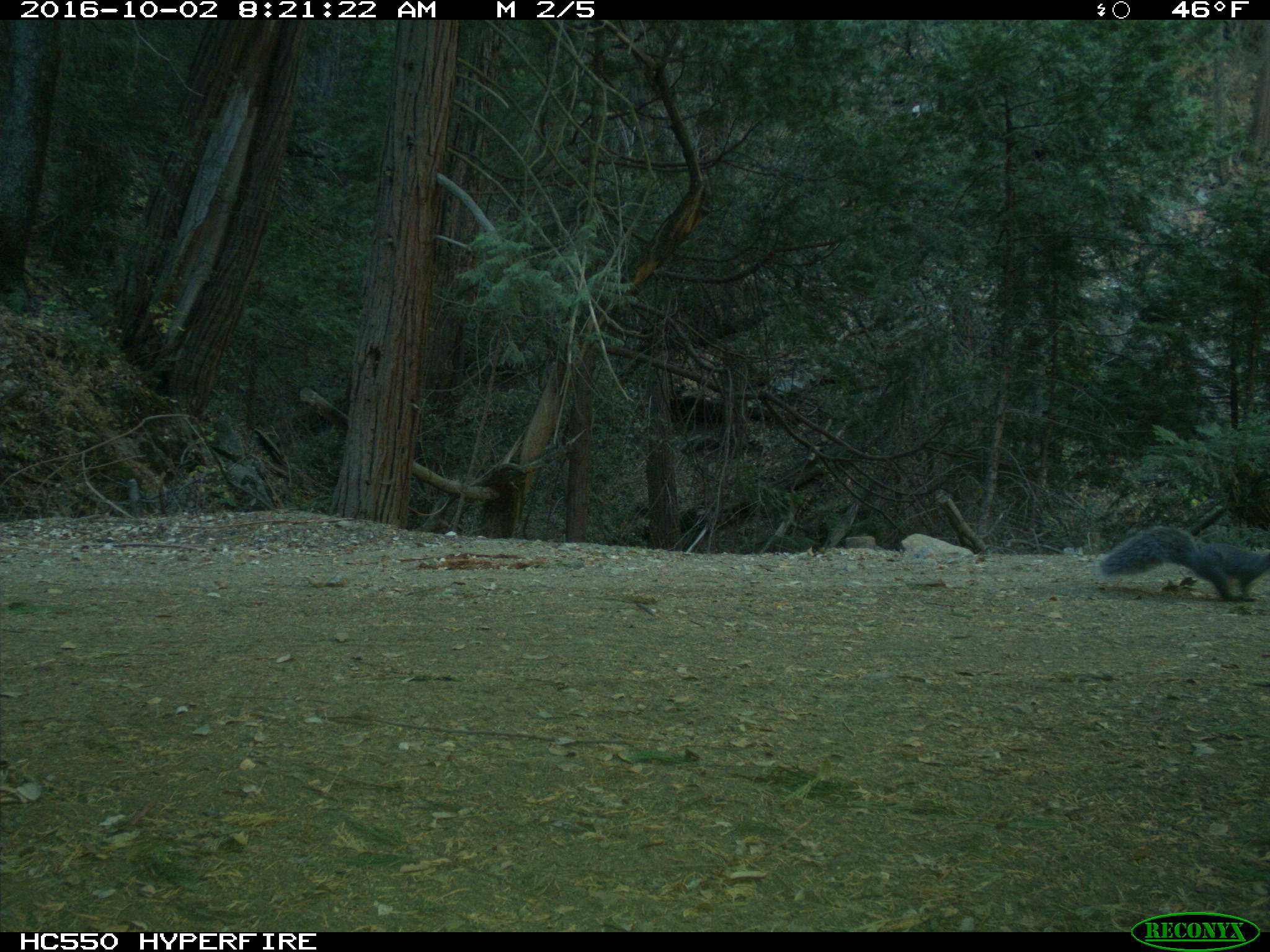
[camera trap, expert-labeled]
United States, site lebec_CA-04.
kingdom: Animalia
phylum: Chordata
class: Mammalia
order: Rodentia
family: Sciuridae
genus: Sciurus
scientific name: Sciurus carolinensis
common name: eastern gray squirrel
Sciurus carolinensis (eastern gray squirrel).